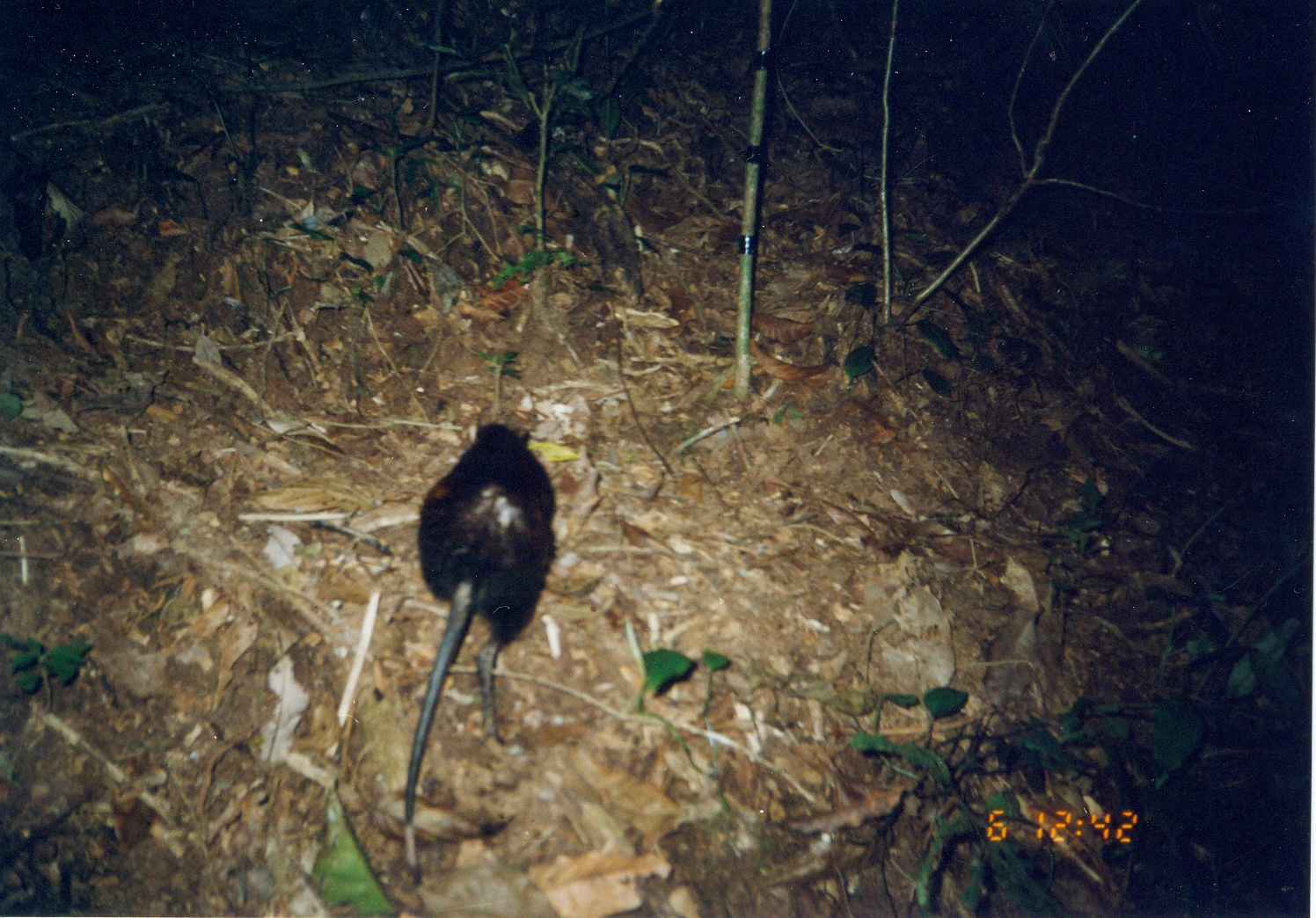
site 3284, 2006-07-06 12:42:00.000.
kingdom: Animalia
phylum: Chordata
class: Mammalia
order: Macroscelidea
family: Macroscelididae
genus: Rhynchocyon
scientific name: Rhynchocyon udzungwensis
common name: grey-faced sengi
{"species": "Rhynchocyon udzungwensis (grey-faced sengi)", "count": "1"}